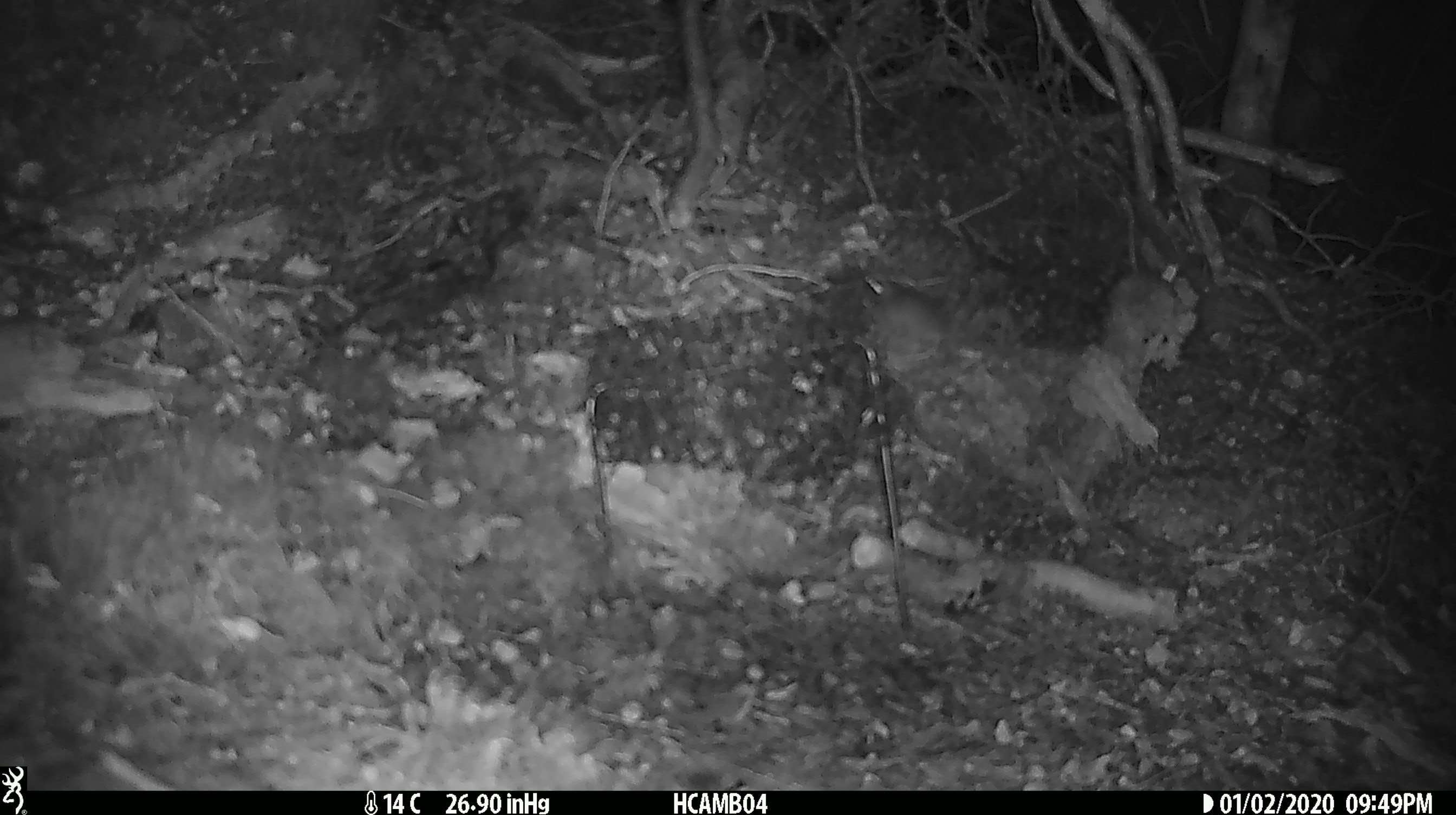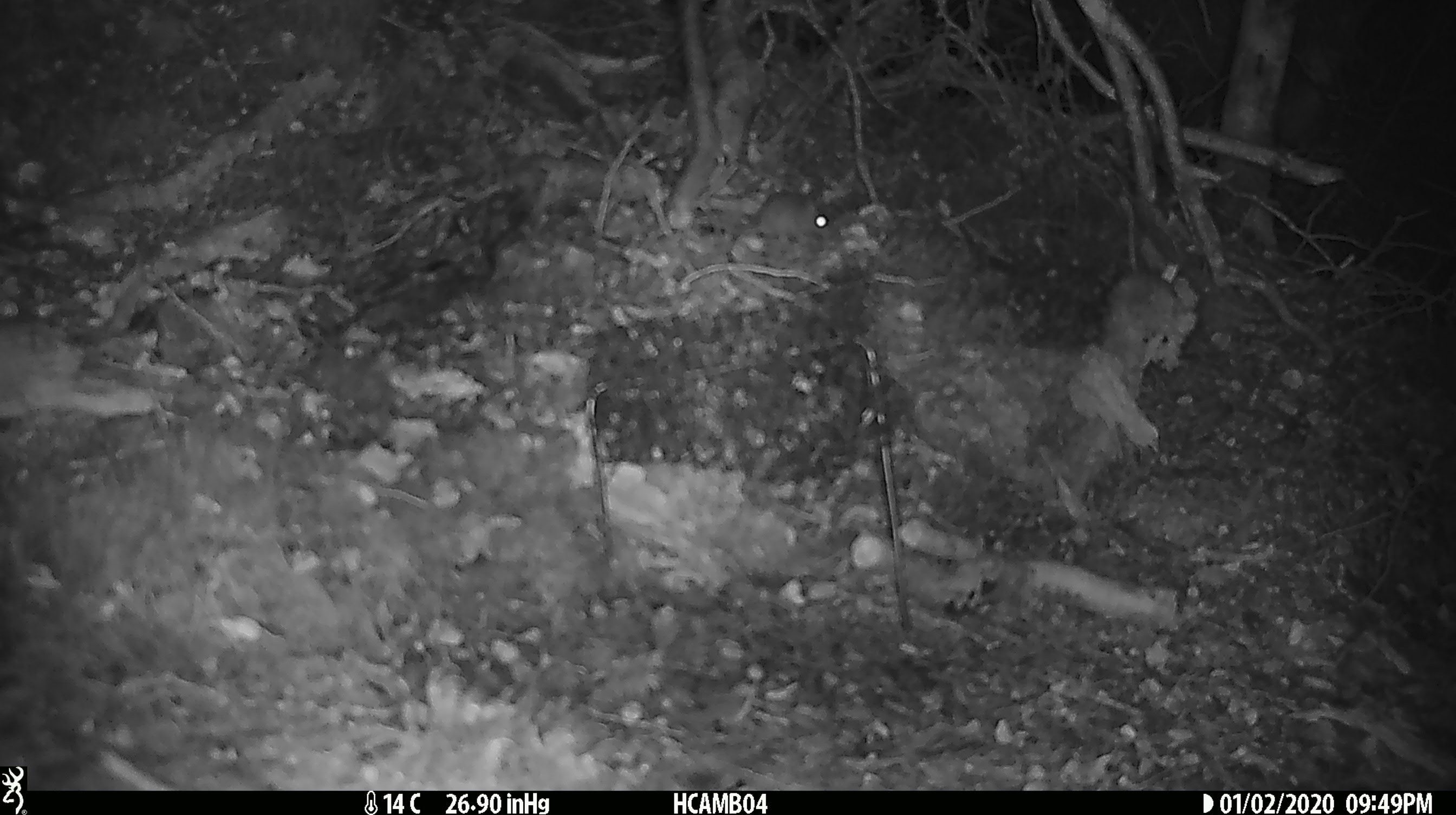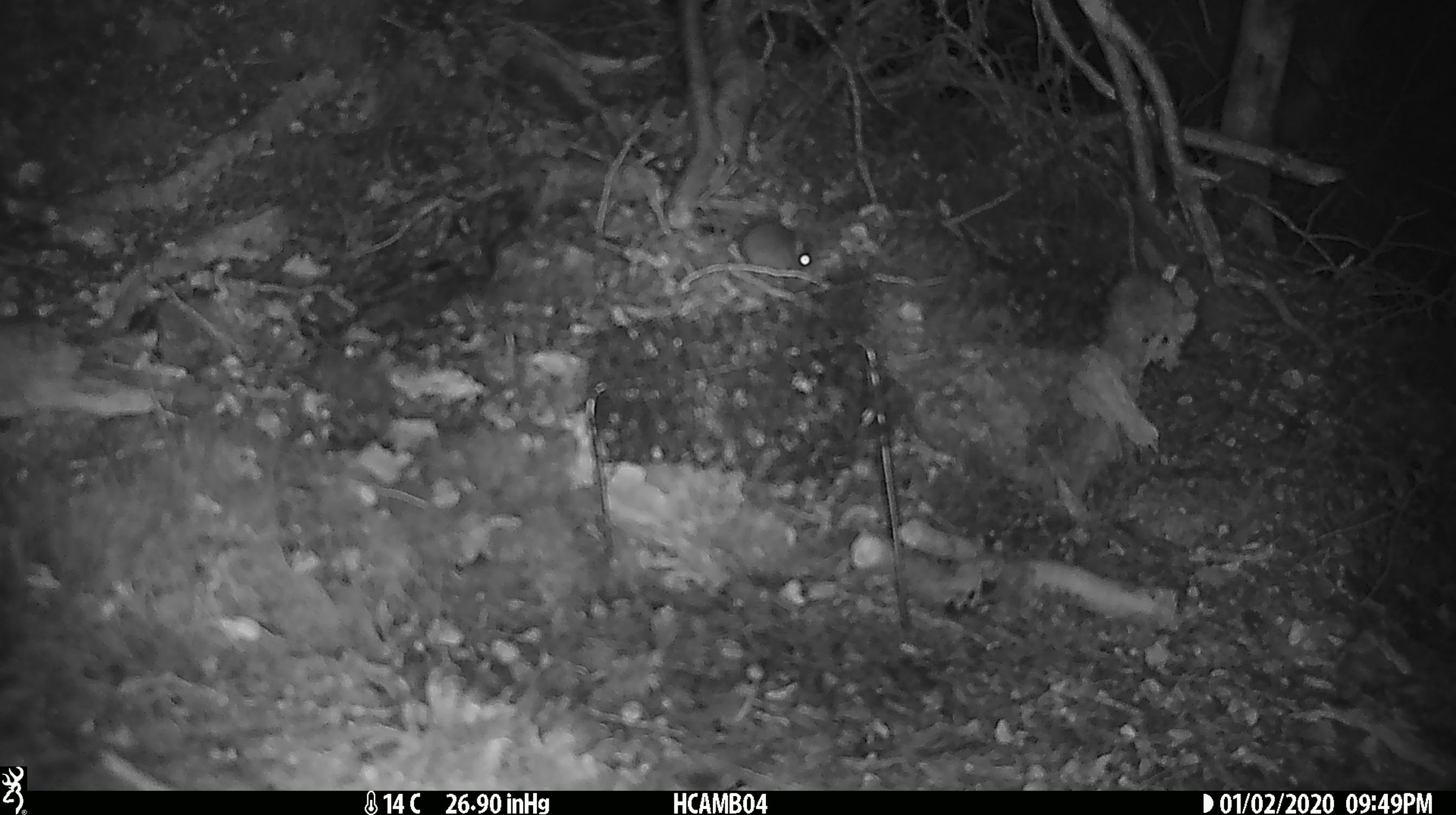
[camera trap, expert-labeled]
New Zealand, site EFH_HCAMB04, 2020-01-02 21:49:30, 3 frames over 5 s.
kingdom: Animalia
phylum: Chordata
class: Mammalia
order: Rodentia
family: Muridae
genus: Mus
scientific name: Mus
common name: mouse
Mouse (Mus).